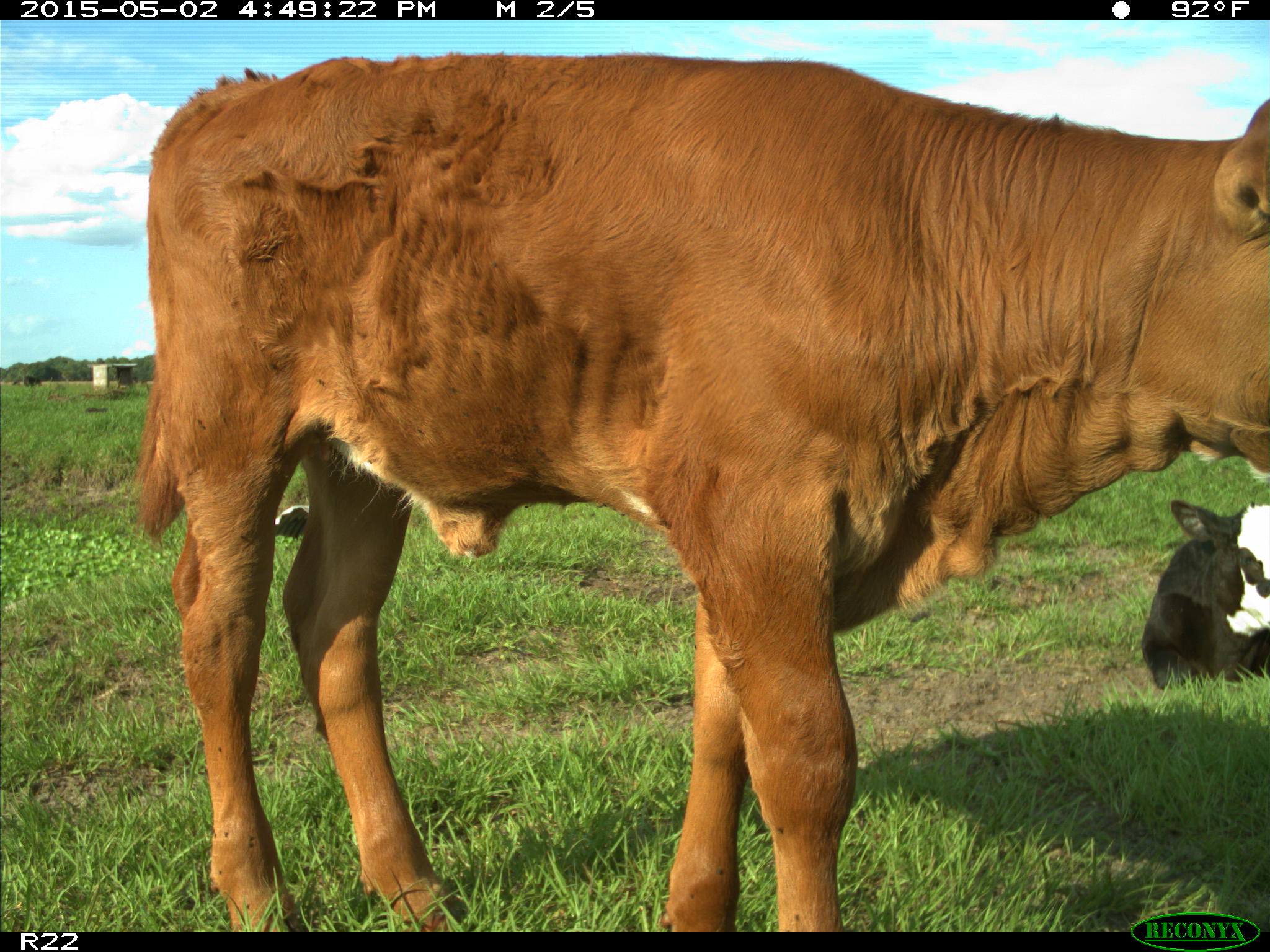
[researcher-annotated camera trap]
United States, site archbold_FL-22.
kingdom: Animalia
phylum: Chordata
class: Mammalia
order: Artiodactyla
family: Bovidae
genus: Bos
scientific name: Bos taurus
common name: domestic cow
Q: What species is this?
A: Bos taurus (domestic cow).